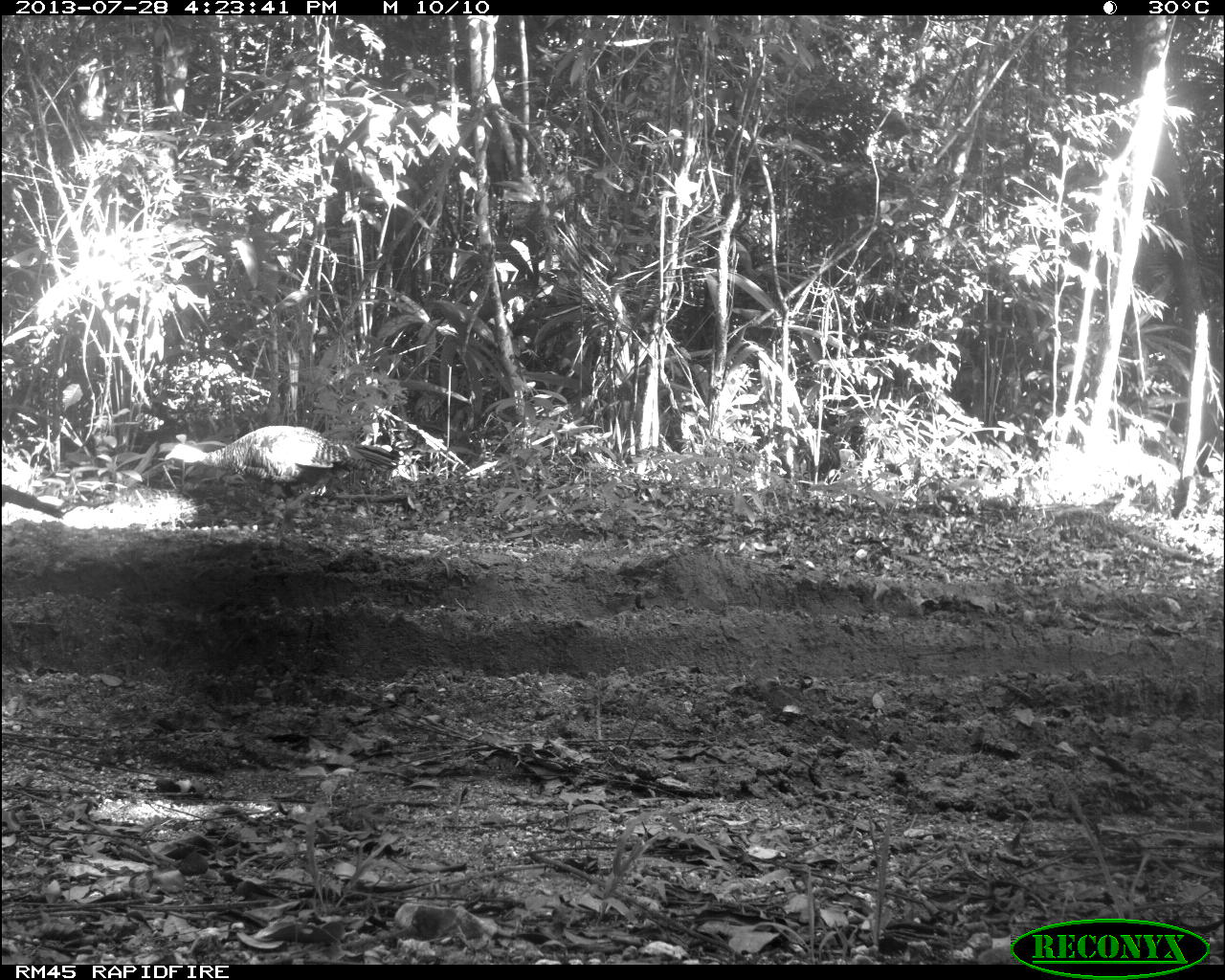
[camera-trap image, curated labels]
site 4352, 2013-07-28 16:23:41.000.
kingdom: Animalia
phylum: Chordata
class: Aves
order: Galliformes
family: Phasianidae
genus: Meleagris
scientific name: Meleagris ocellata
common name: ocellated turkey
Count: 3.